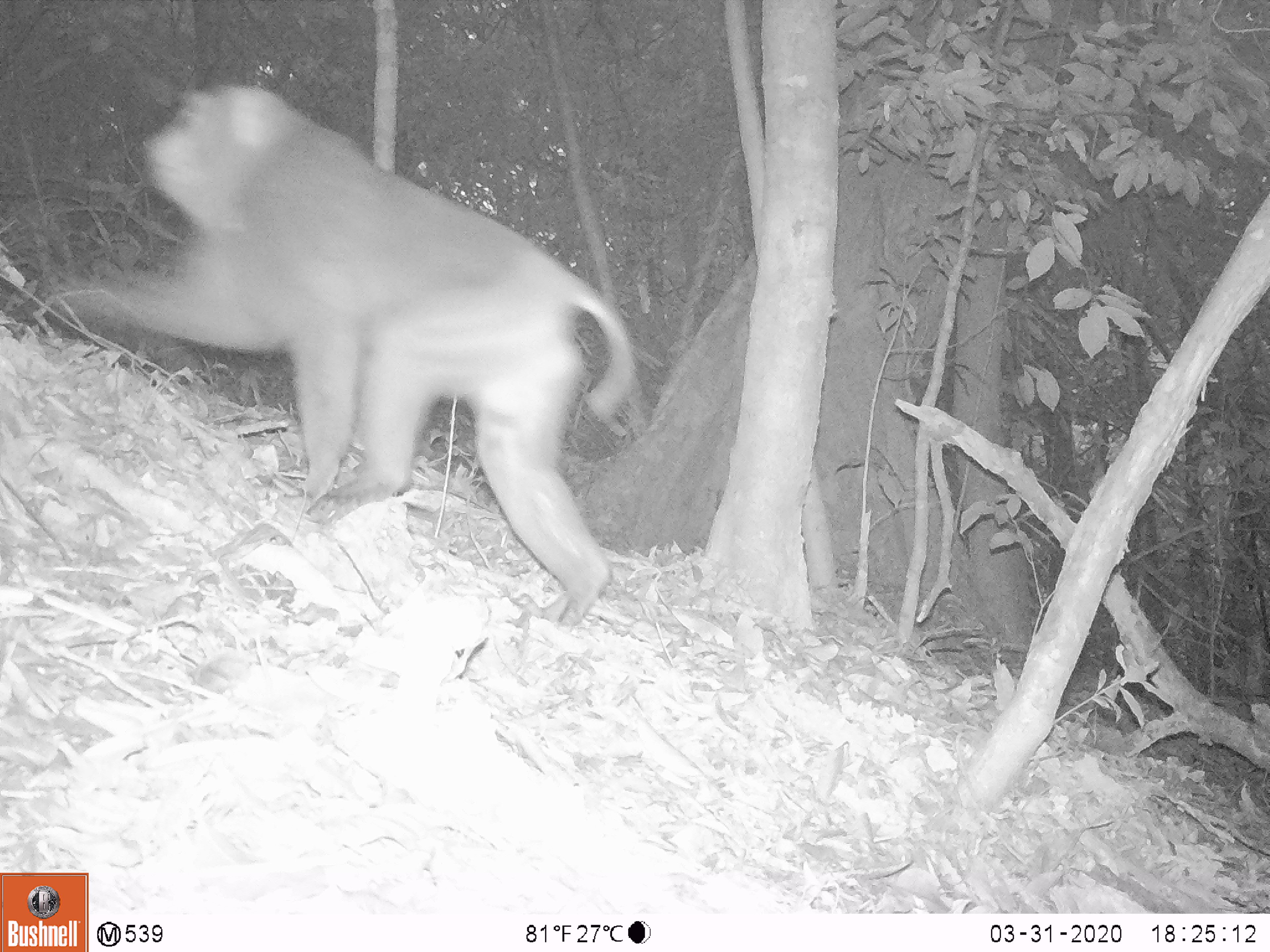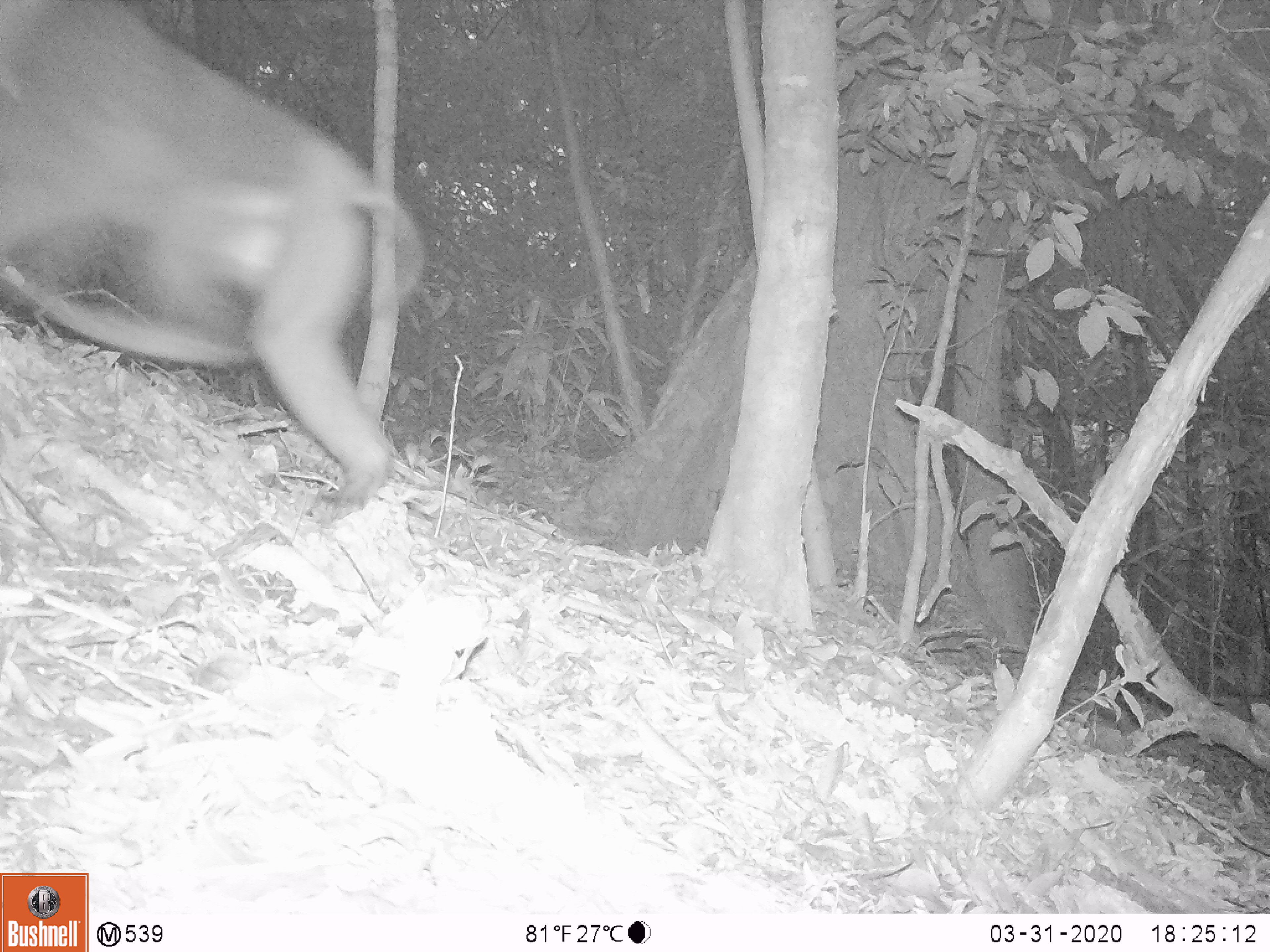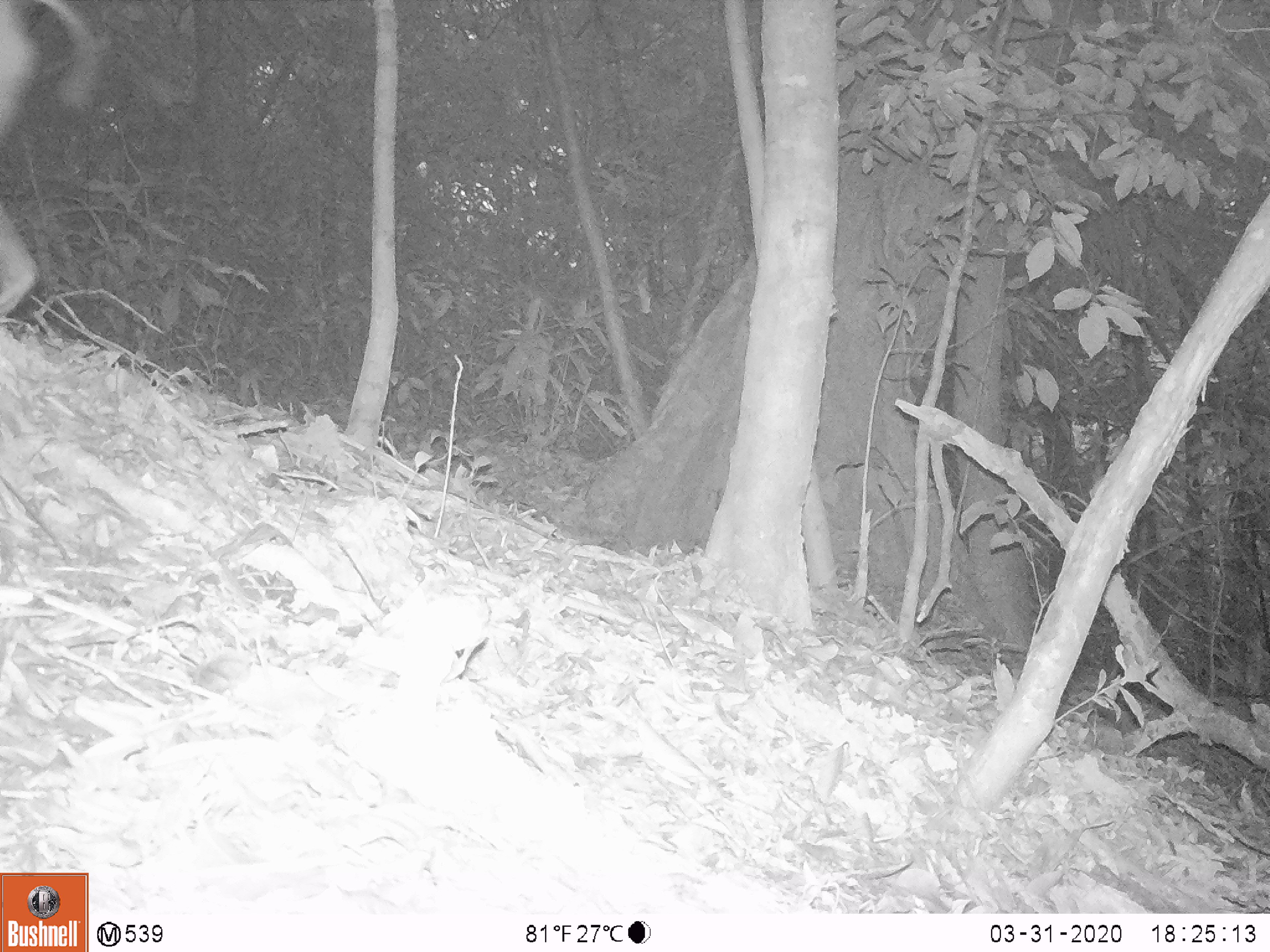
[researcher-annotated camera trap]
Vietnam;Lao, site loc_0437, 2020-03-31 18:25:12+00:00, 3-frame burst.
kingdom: Animalia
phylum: Chordata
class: Mammalia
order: Primates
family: Cercopithecidae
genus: Macaca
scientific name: Macaca nemestrina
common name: pig-tailed macaque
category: pig tailed macaque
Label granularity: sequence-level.